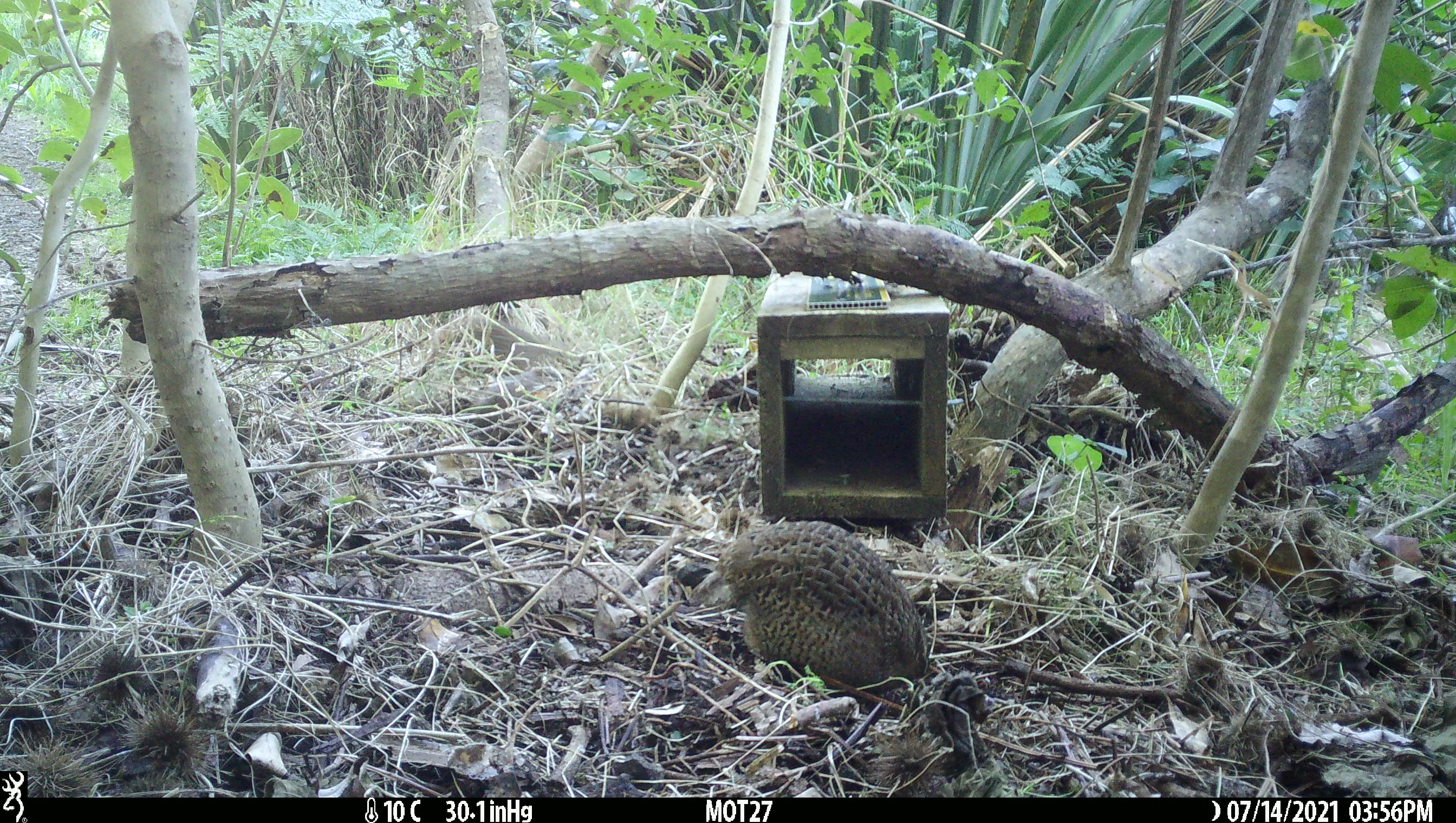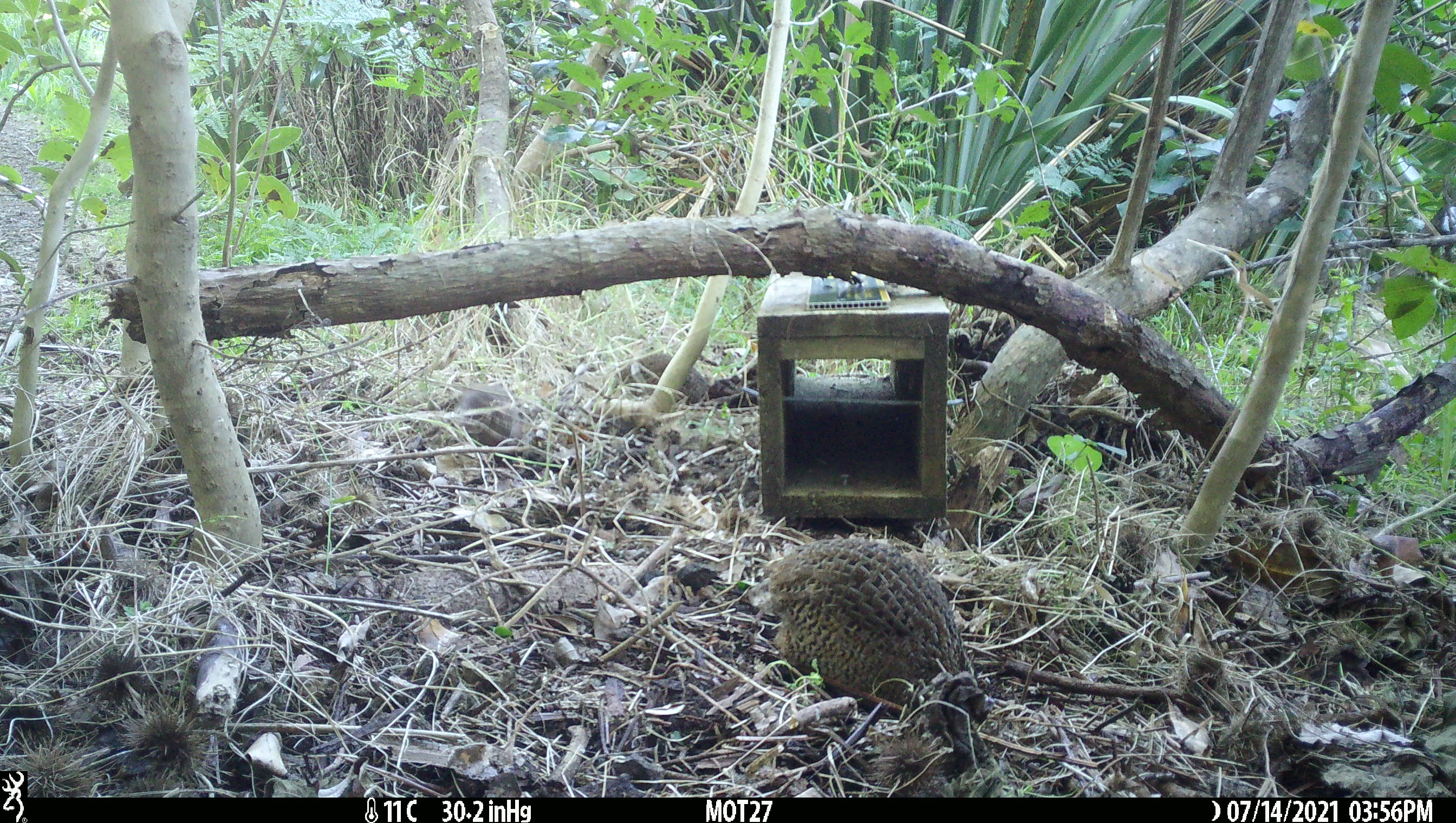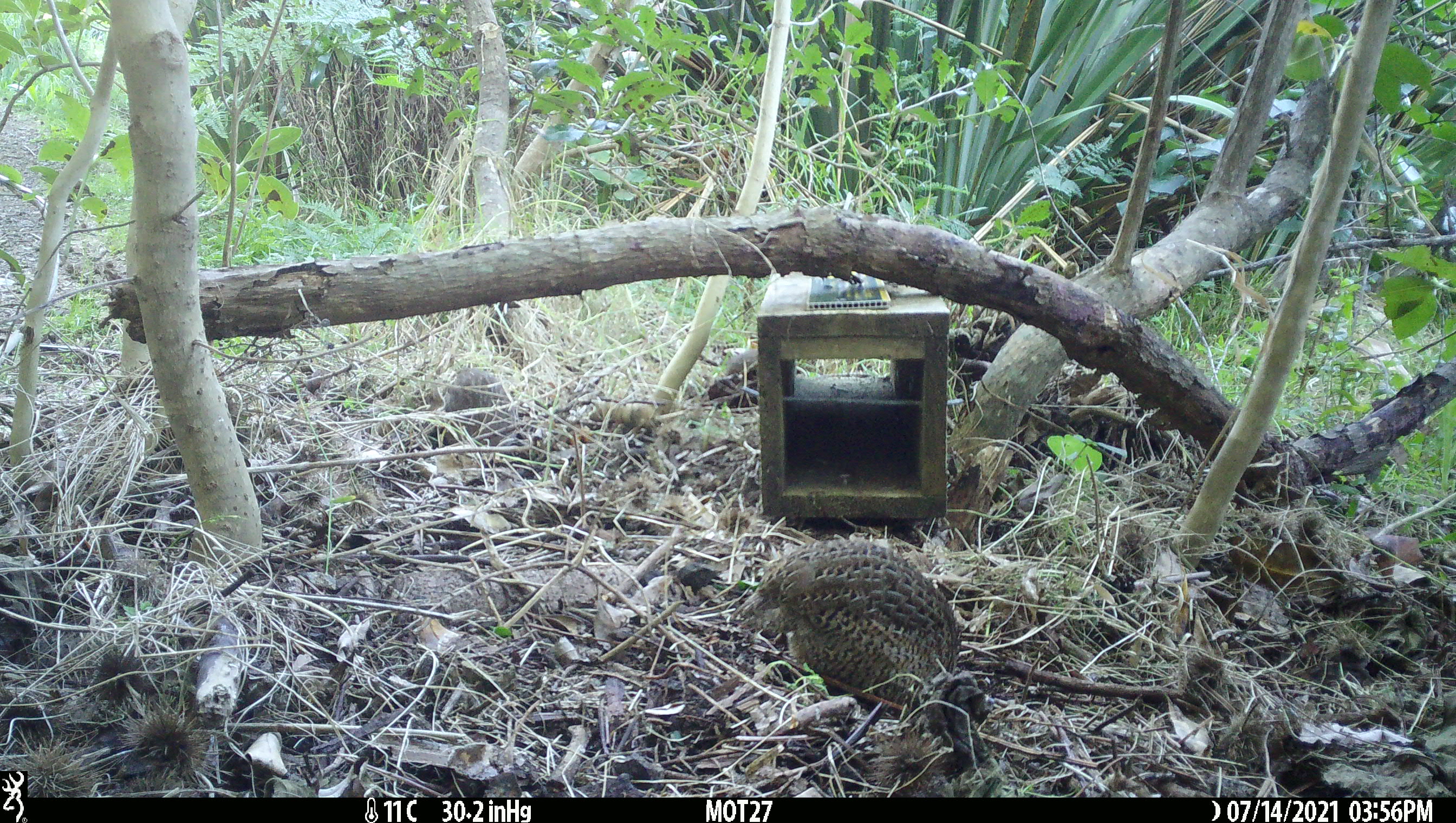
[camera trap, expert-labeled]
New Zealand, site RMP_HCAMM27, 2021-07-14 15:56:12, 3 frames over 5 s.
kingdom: Animalia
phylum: Chordata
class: Aves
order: Galliformes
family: Phasianidae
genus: Synoicus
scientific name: Synoicus ypsilophorus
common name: brown quail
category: quail brown